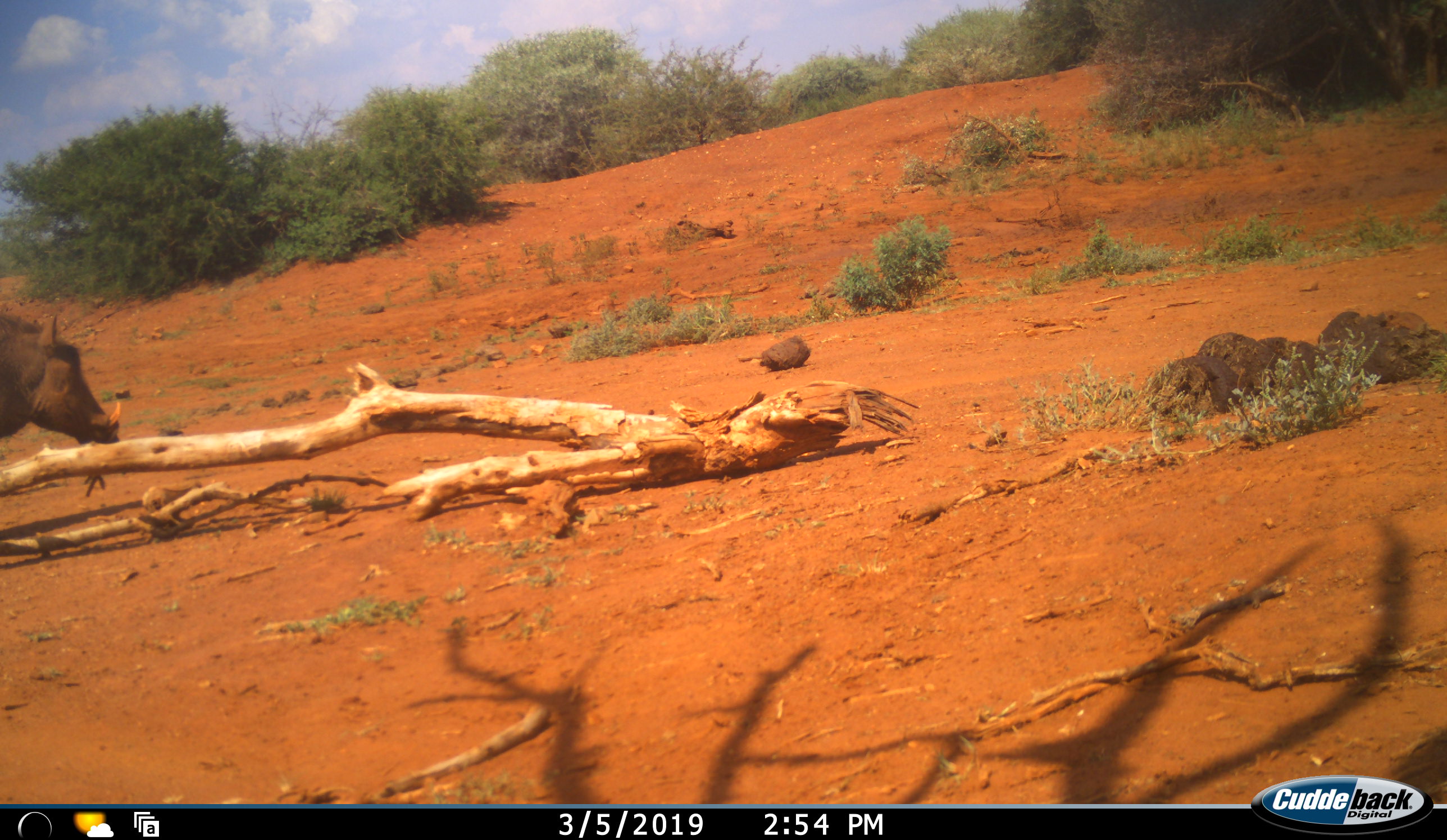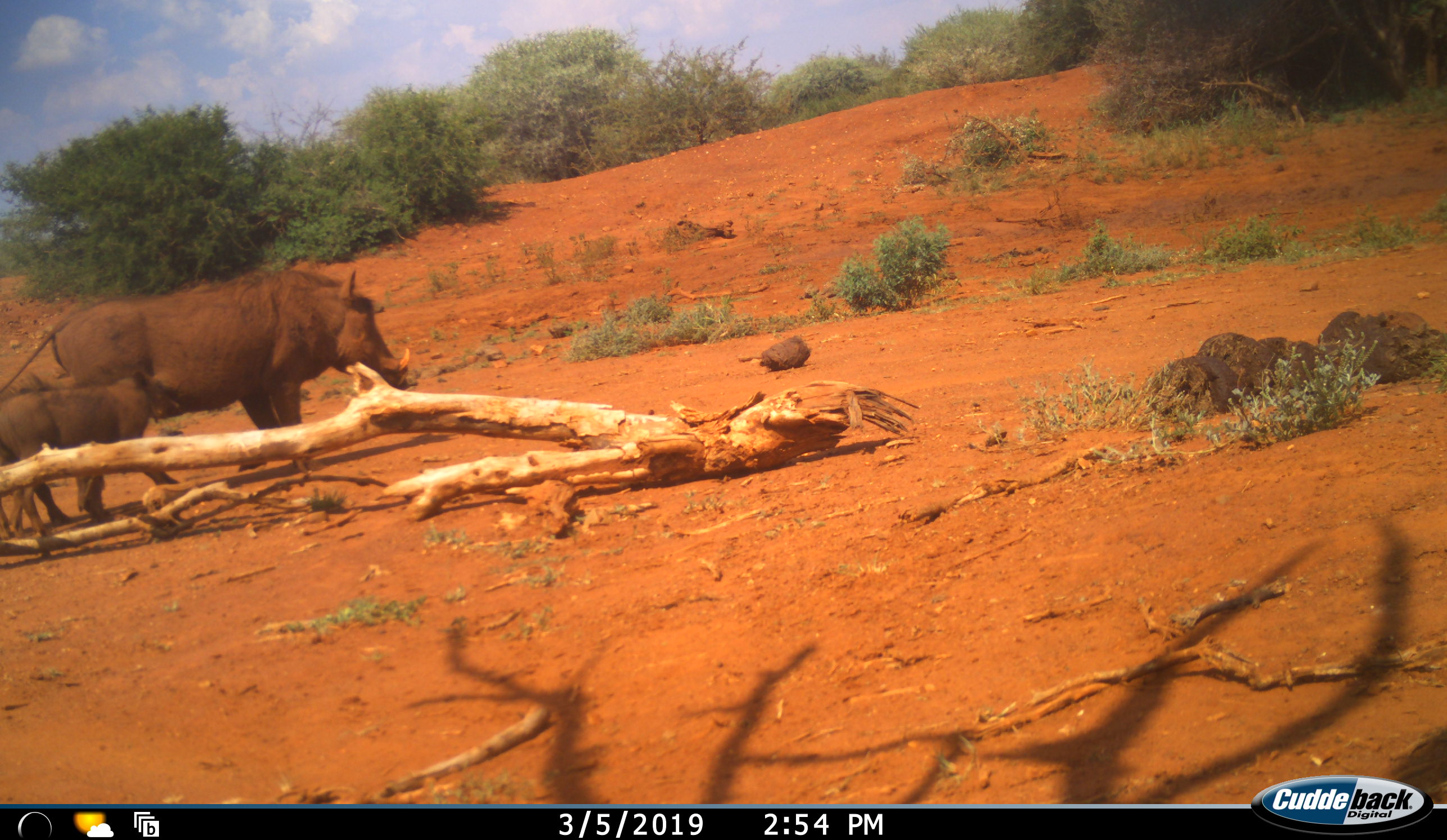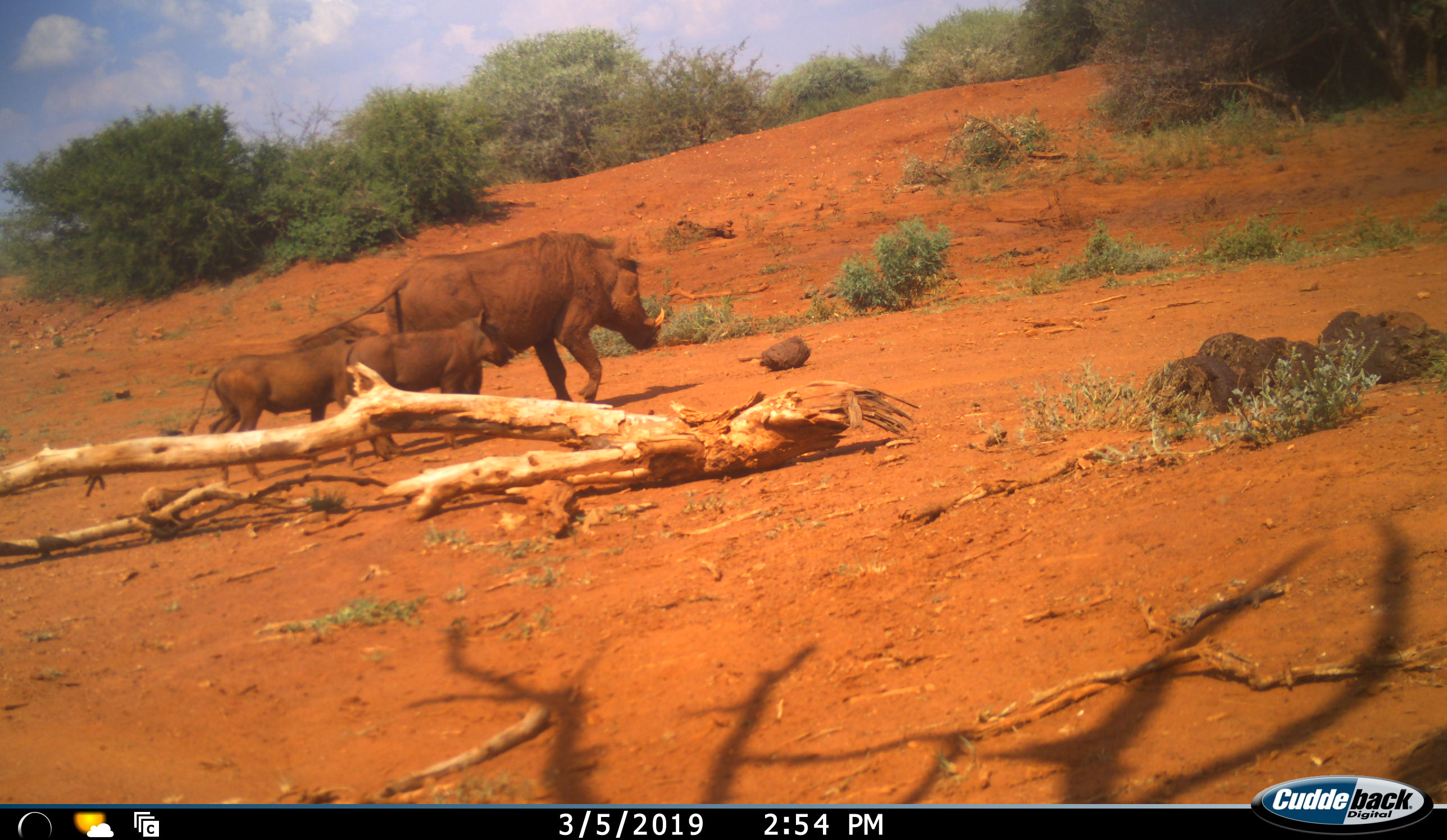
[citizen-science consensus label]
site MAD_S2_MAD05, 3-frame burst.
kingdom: Animalia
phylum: Chordata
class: Mammalia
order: Artiodactyla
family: Suidae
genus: Phacochoerus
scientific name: Phacochoerus africanus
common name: warthog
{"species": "warthog (Phacochoerus africanus)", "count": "3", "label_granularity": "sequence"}